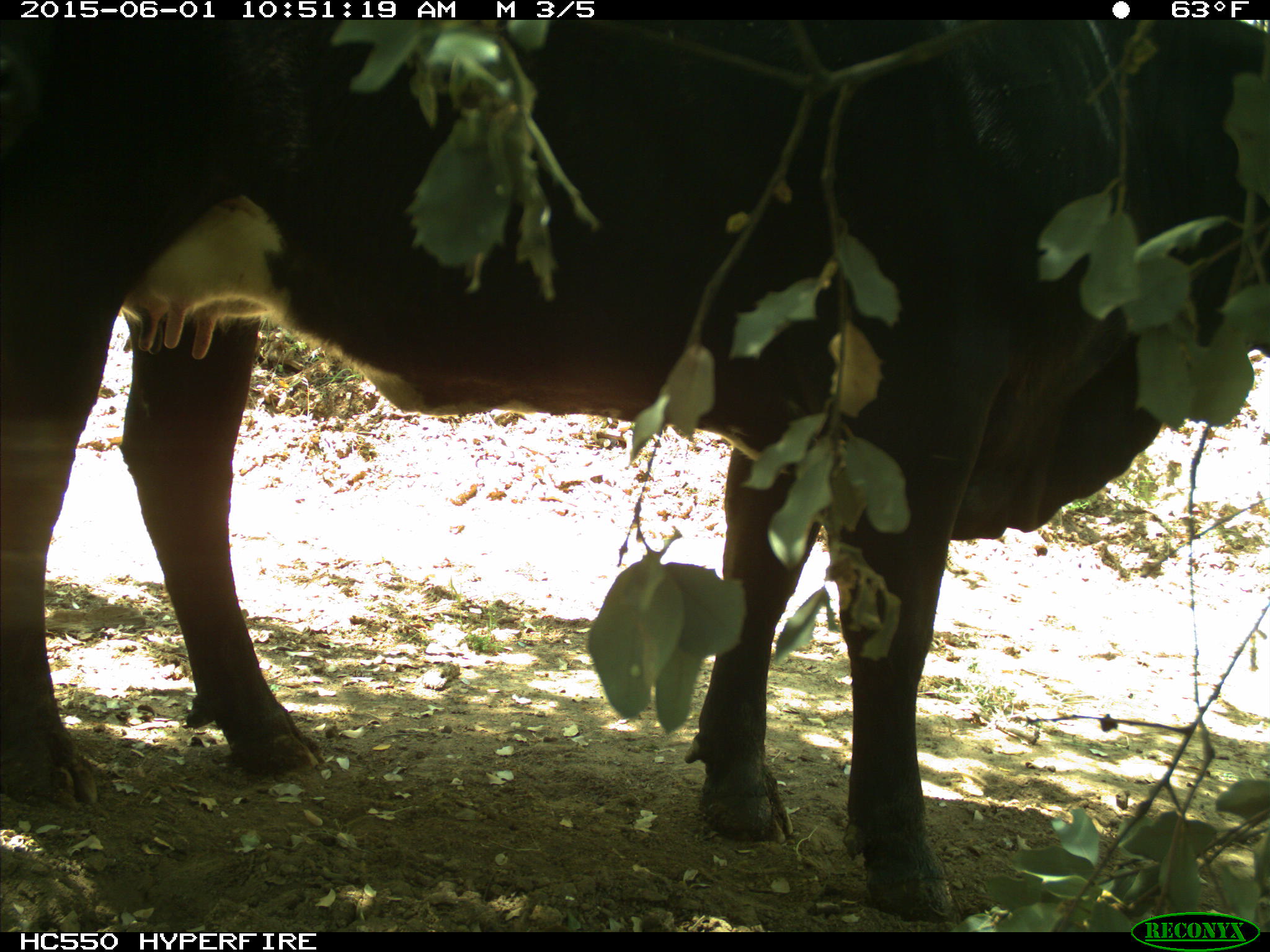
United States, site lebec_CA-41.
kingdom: Animalia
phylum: Chordata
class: Mammalia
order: Artiodactyla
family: Bovidae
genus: Bos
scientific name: Bos taurus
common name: domestic cow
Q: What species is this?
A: Bos taurus (domestic cow).